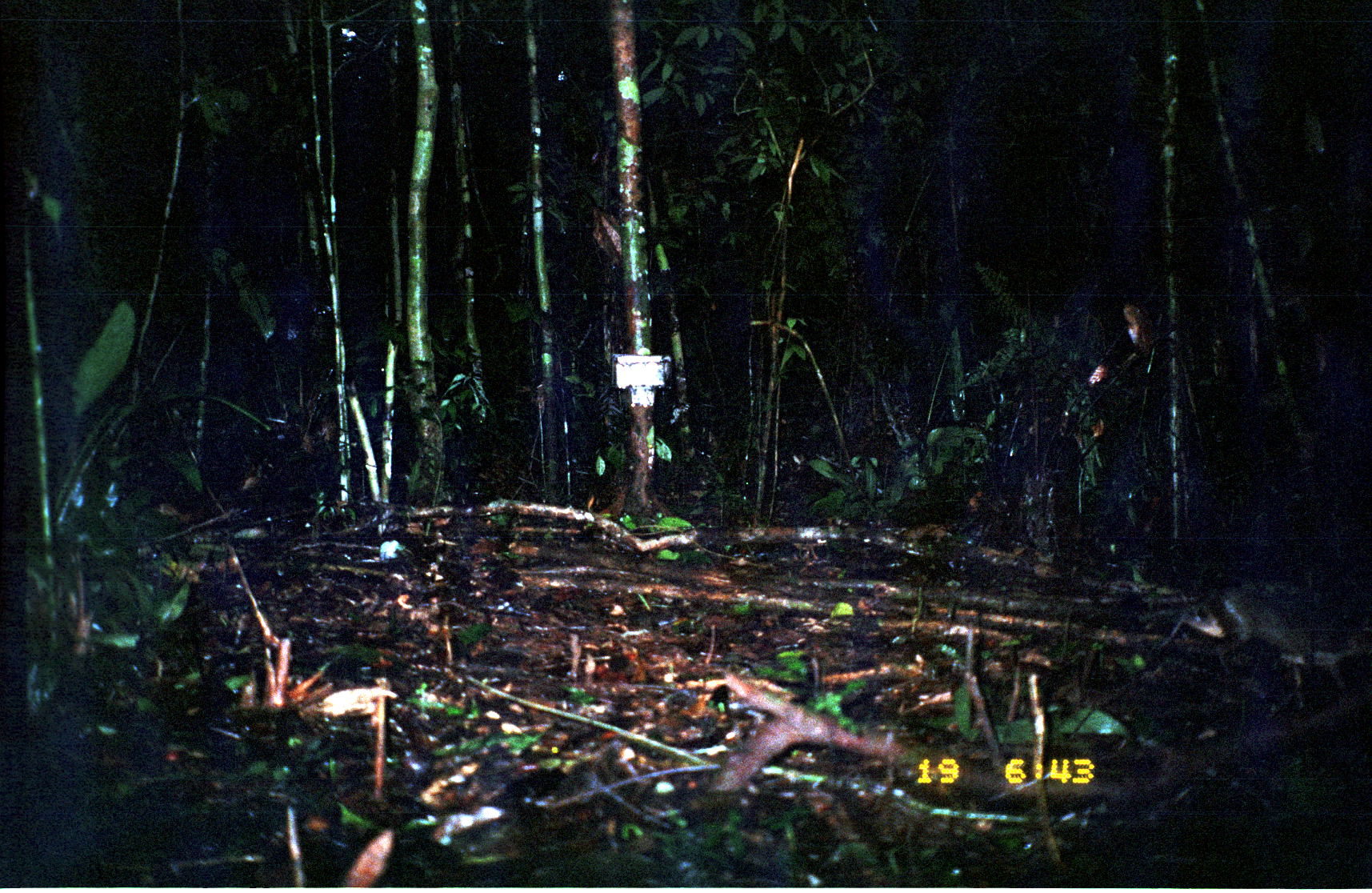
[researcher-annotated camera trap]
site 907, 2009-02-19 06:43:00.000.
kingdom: Animalia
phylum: Chordata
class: Mammalia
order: Rodentia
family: Dasyproctidae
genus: Myoprocta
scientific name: Myoprocta pratti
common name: green acouchi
Myoprocta pratti (green acouchi).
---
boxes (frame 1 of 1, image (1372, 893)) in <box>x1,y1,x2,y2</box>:
myoprocta pratti: <box>1154,562,1372,705</box>